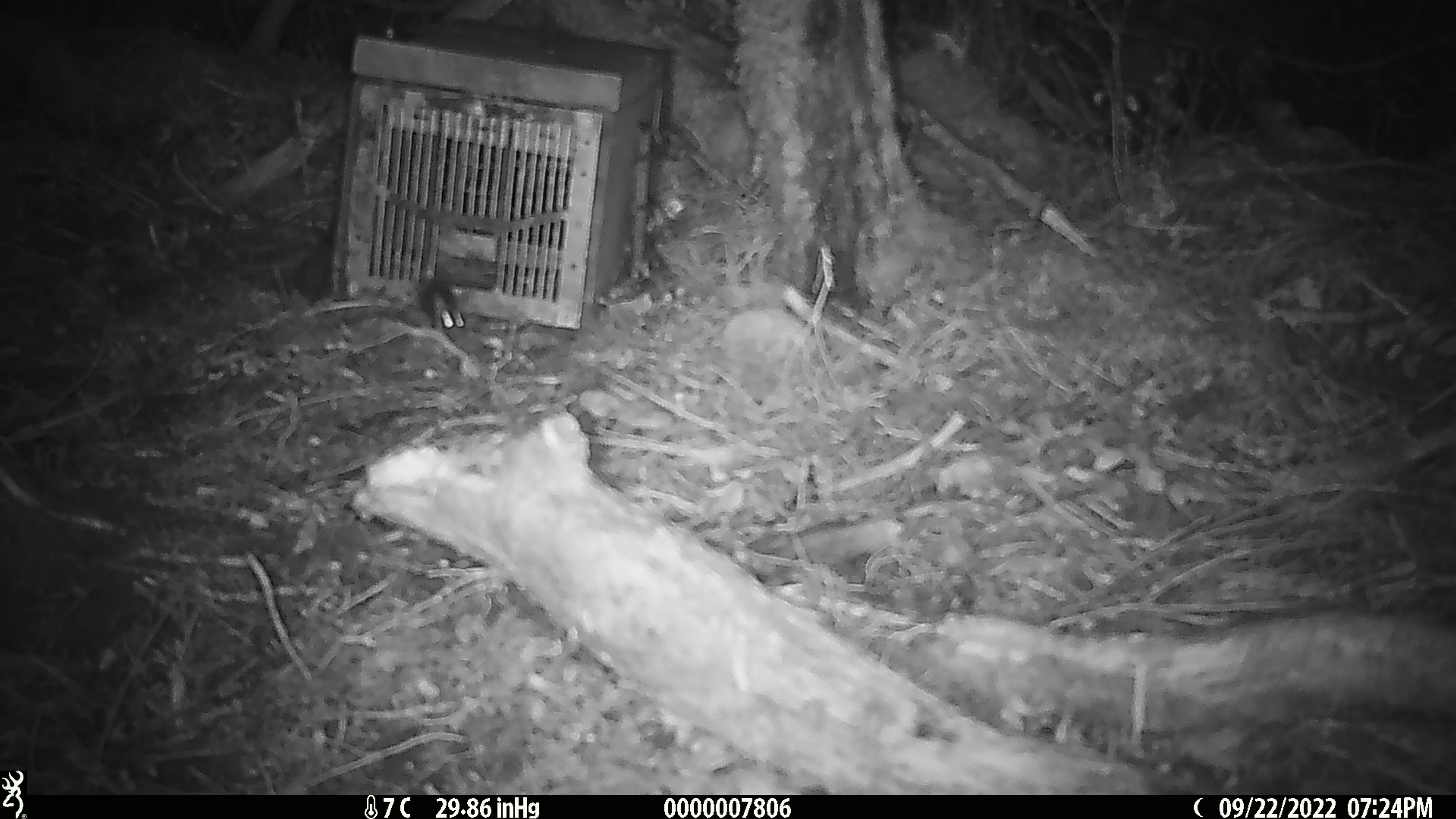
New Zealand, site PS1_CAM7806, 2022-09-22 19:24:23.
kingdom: Animalia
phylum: Chordata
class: Mammalia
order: Rodentia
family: Muridae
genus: Mus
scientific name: Mus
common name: mouse